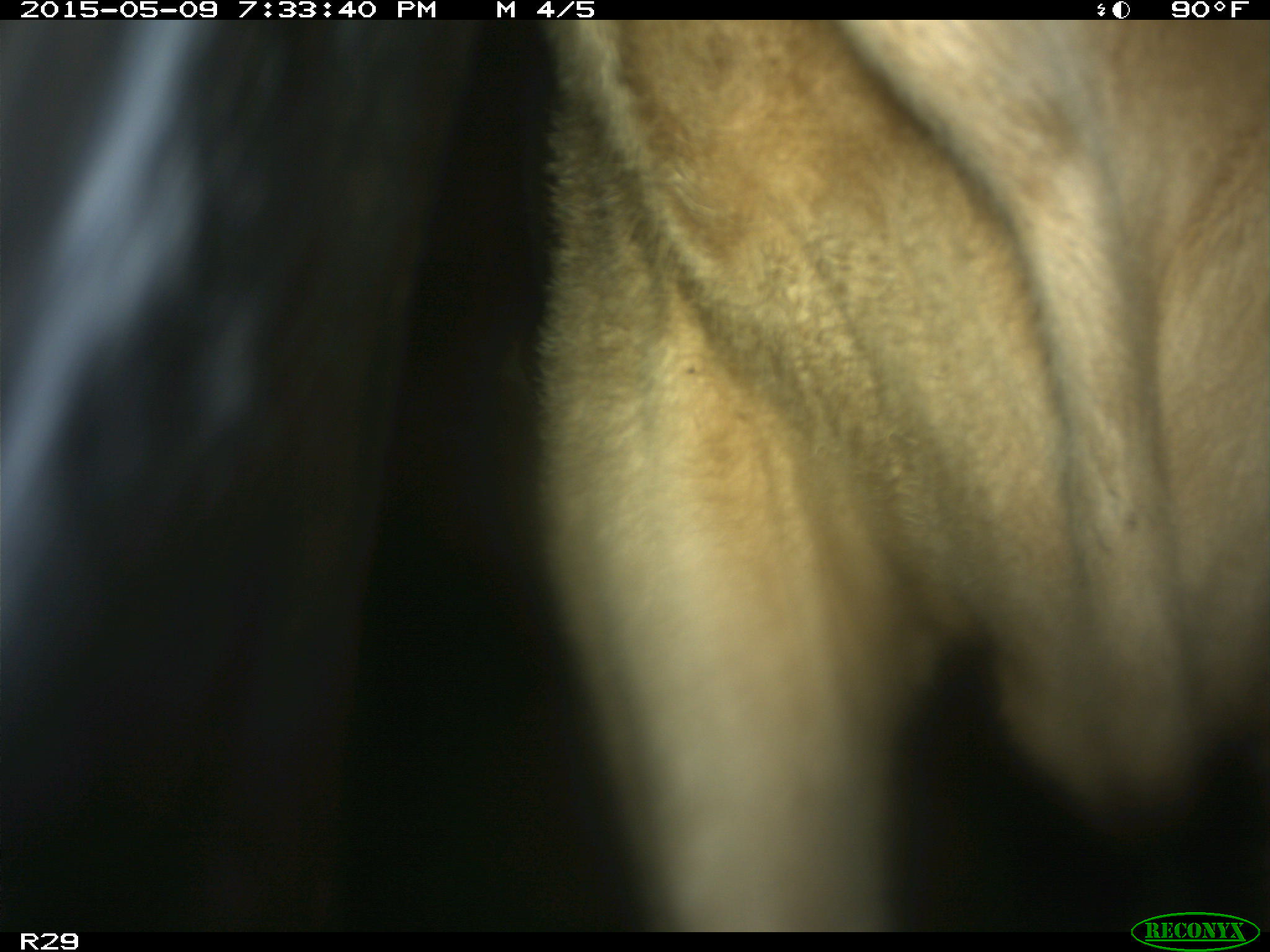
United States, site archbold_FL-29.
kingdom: Animalia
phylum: Chordata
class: Mammalia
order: Artiodactyla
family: Bovidae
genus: Bos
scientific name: Bos taurus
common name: domestic cow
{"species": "Bos taurus (domestic cow)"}